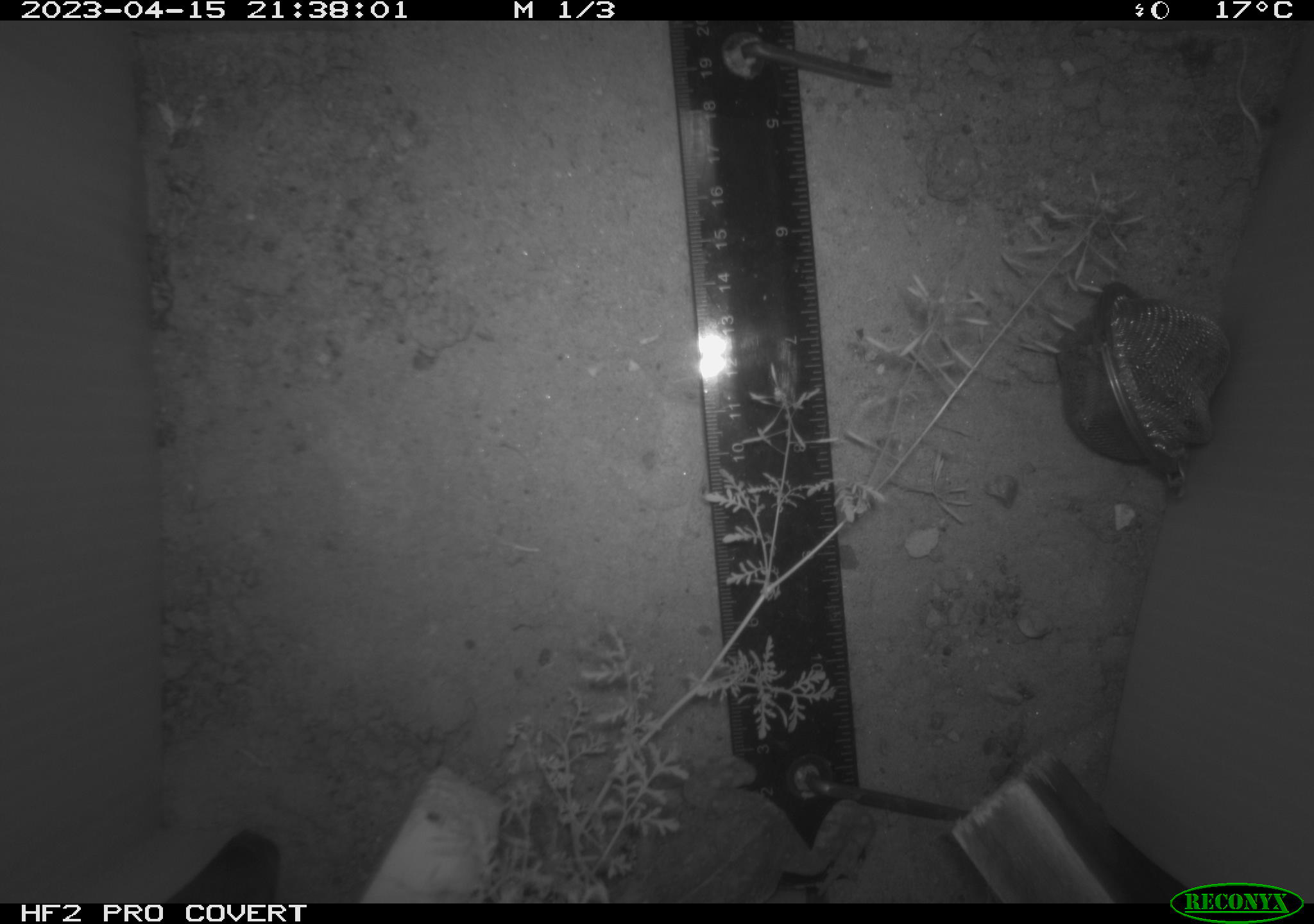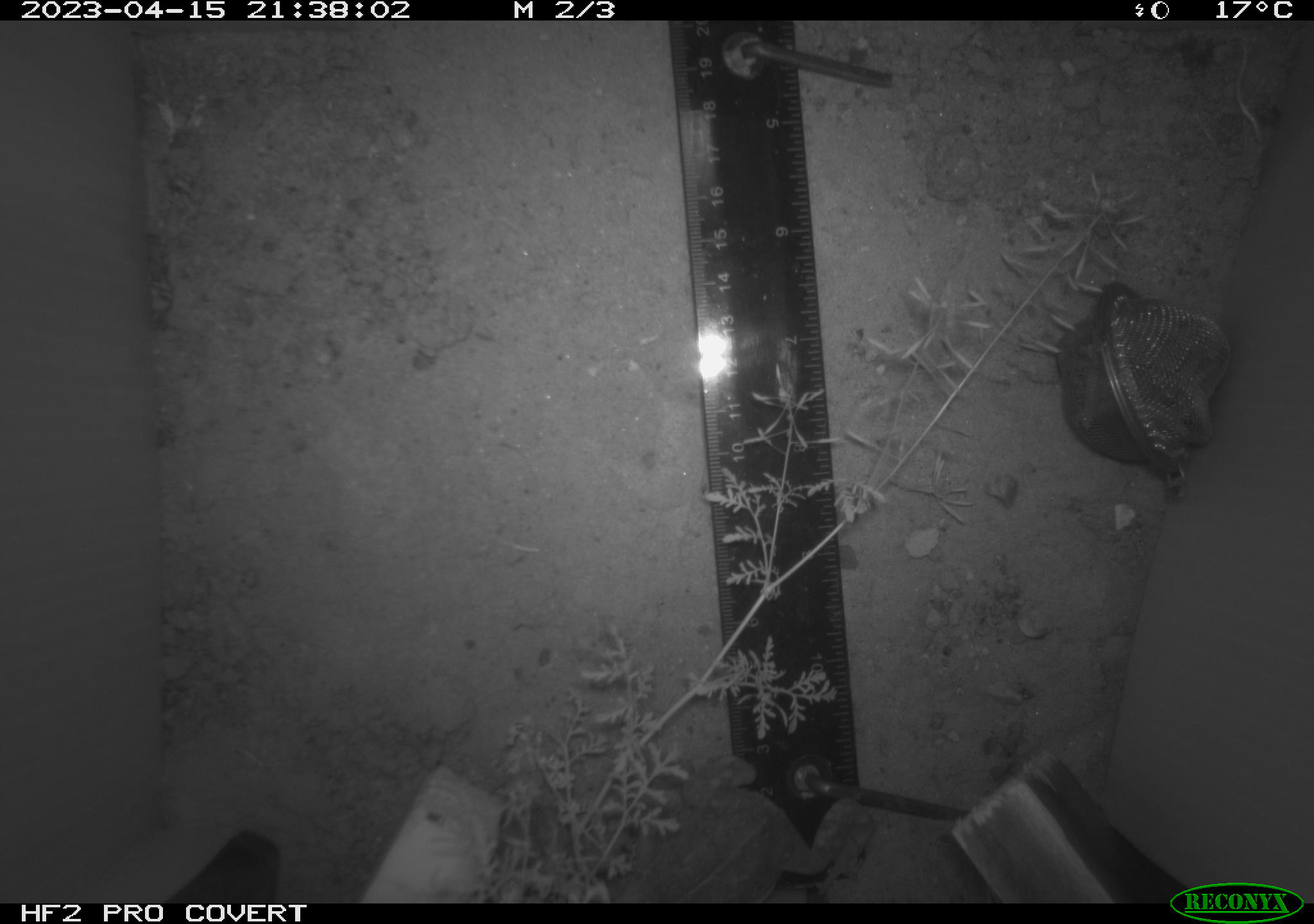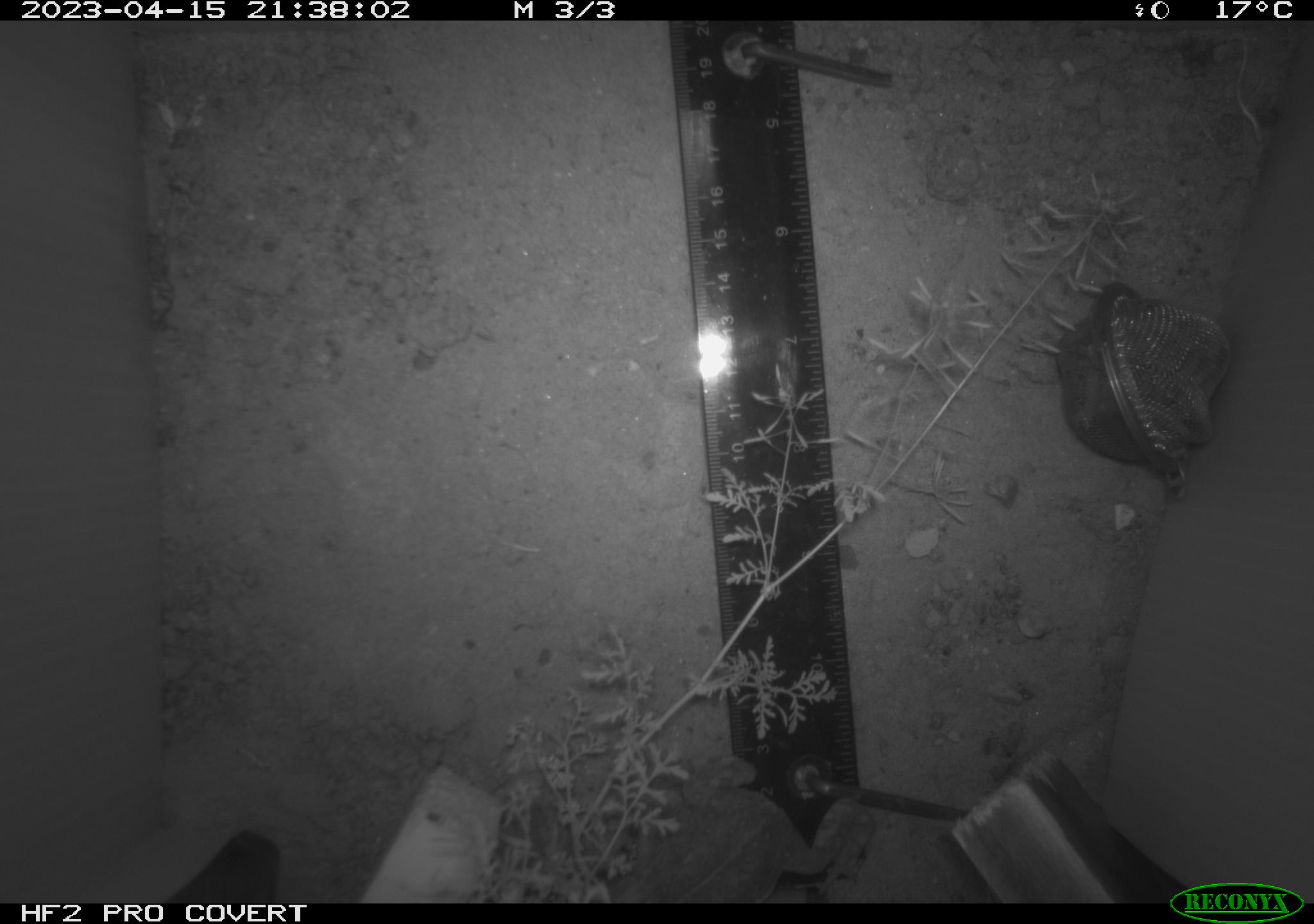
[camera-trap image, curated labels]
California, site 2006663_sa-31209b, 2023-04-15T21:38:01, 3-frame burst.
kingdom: Animalia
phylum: Chordata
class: Amphibia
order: Anura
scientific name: Anura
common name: frogs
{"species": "frogs (Anura)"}